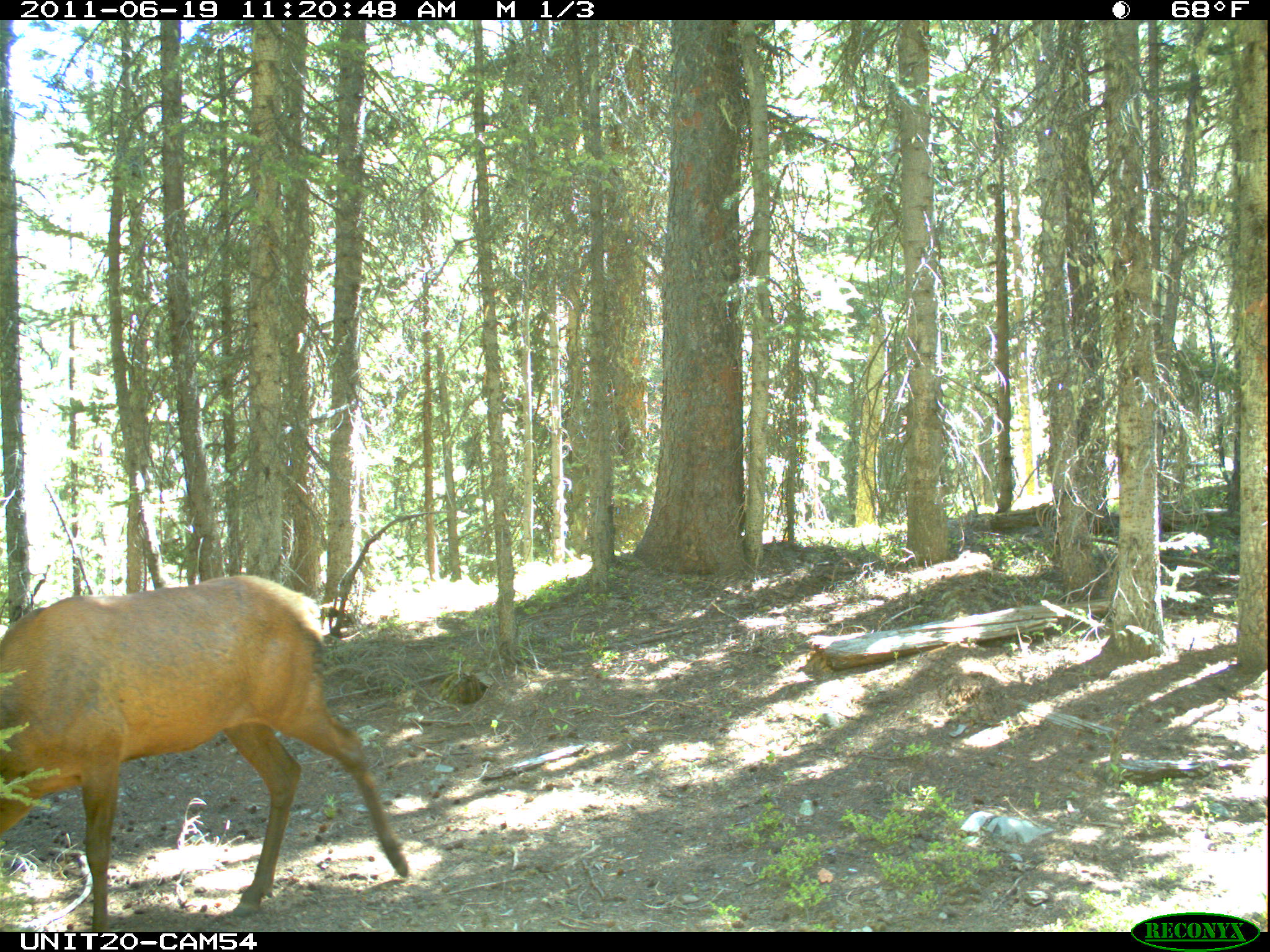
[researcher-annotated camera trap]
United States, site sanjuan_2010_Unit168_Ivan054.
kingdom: Animalia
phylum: Chordata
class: Mammalia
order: Artiodactyla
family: Cervidae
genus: Cervus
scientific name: Cervus elaphus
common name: red deer